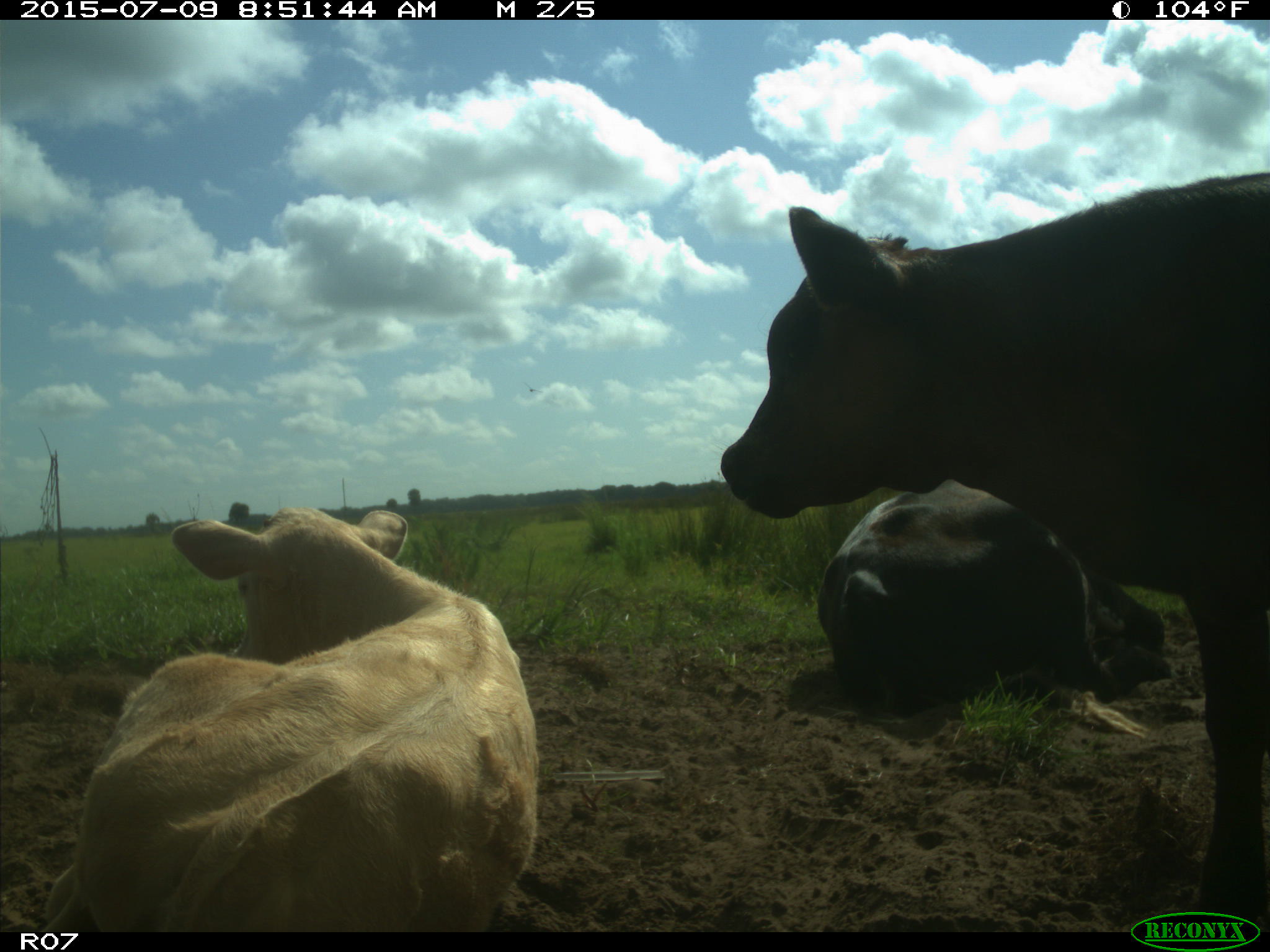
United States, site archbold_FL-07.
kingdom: Animalia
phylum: Chordata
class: Mammalia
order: Artiodactyla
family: Bovidae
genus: Bos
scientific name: Bos taurus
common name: domestic cow